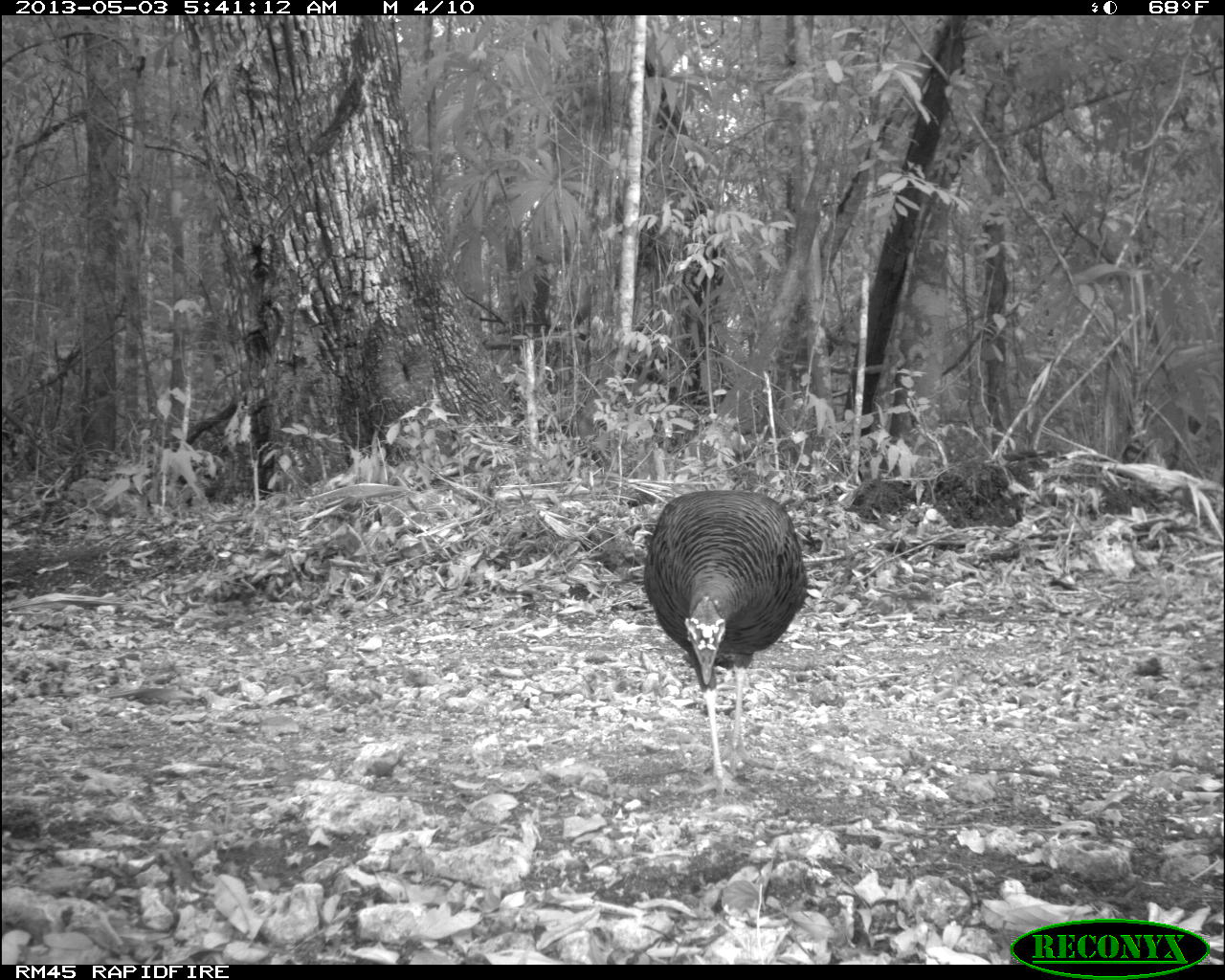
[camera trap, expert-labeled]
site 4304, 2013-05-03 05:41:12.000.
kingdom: Animalia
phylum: Chordata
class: Aves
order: Galliformes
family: Phasianidae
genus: Meleagris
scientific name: Meleagris ocellata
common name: ocellated turkey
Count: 1.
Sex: female.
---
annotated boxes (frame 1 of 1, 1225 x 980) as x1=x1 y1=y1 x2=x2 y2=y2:
meleagris ocellata: x1=641 y1=487 x2=809 y2=799